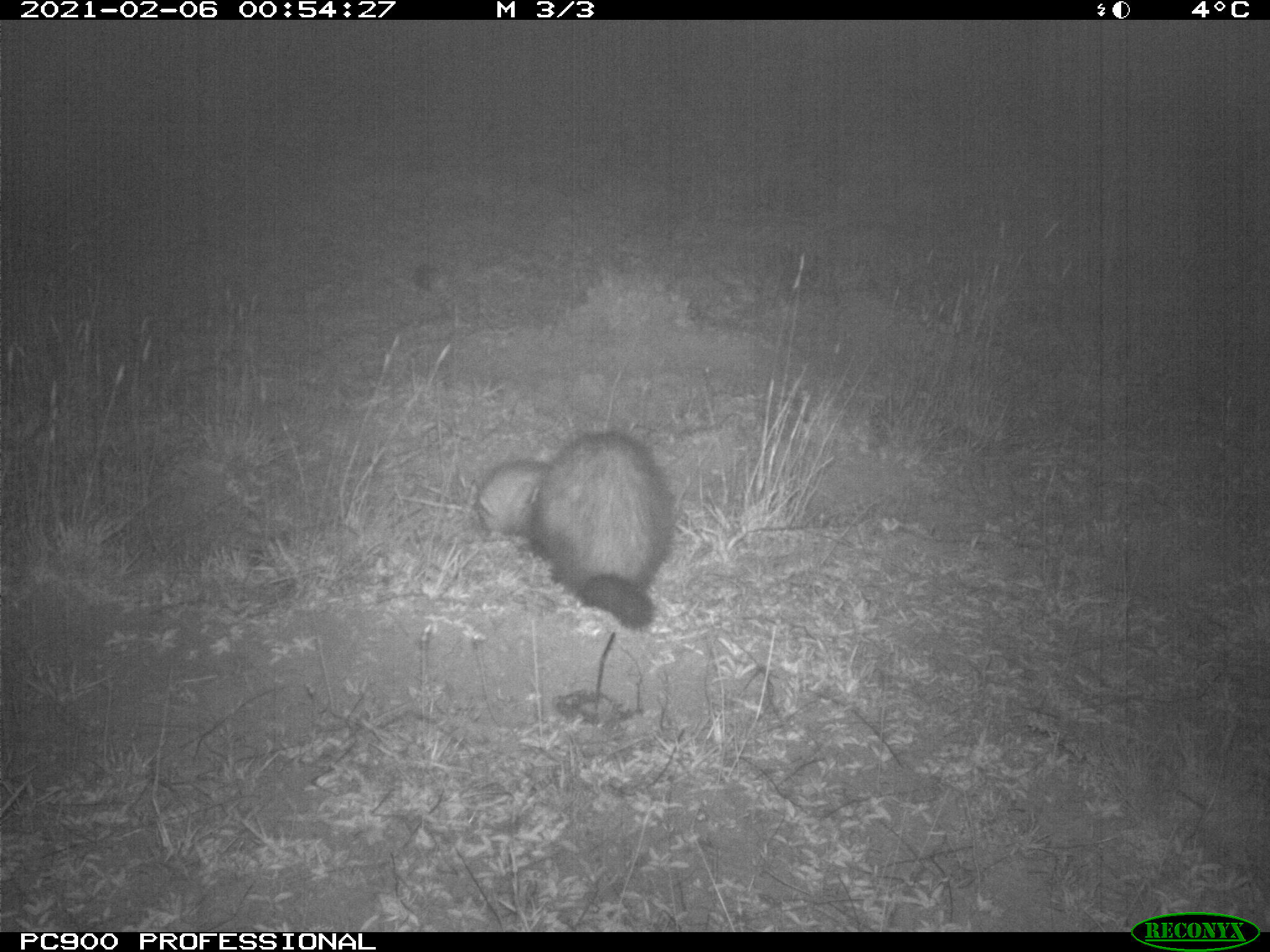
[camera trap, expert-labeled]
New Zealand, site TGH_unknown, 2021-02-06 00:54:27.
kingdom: Animalia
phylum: Chordata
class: Mammalia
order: Carnivora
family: Mustelidae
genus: Mustela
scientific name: Mustela furo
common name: ferret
Ferret (Mustela furo).